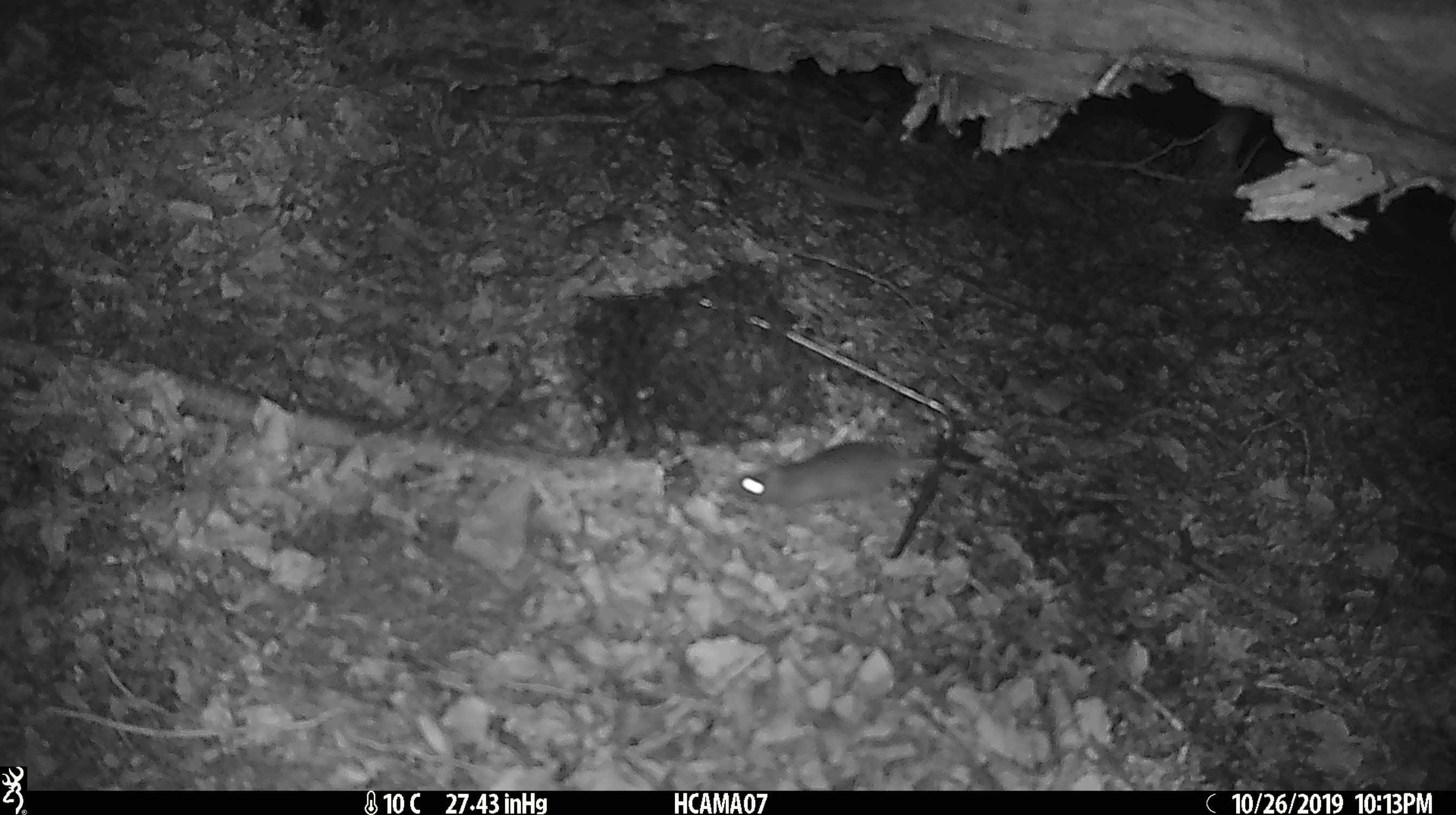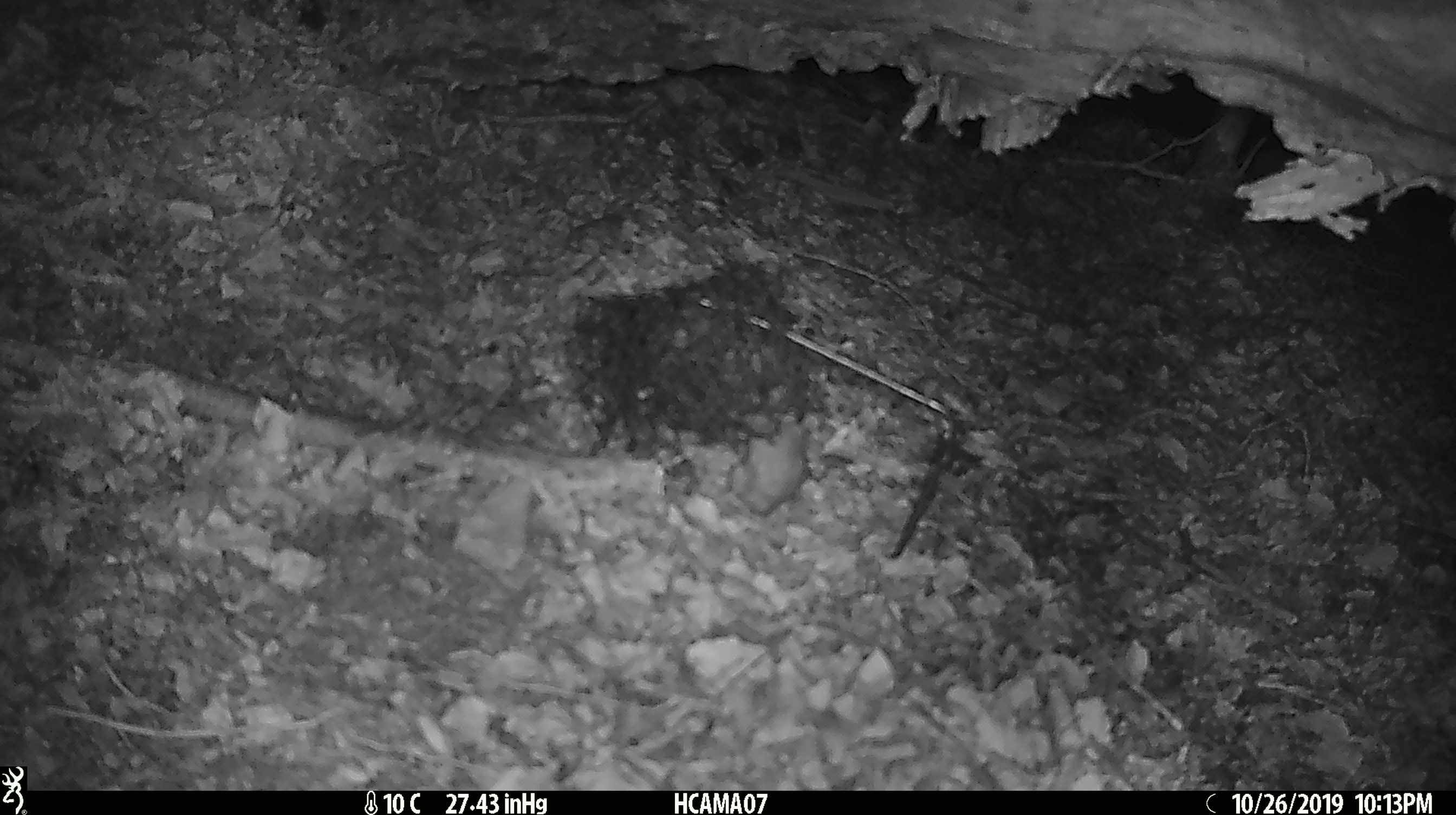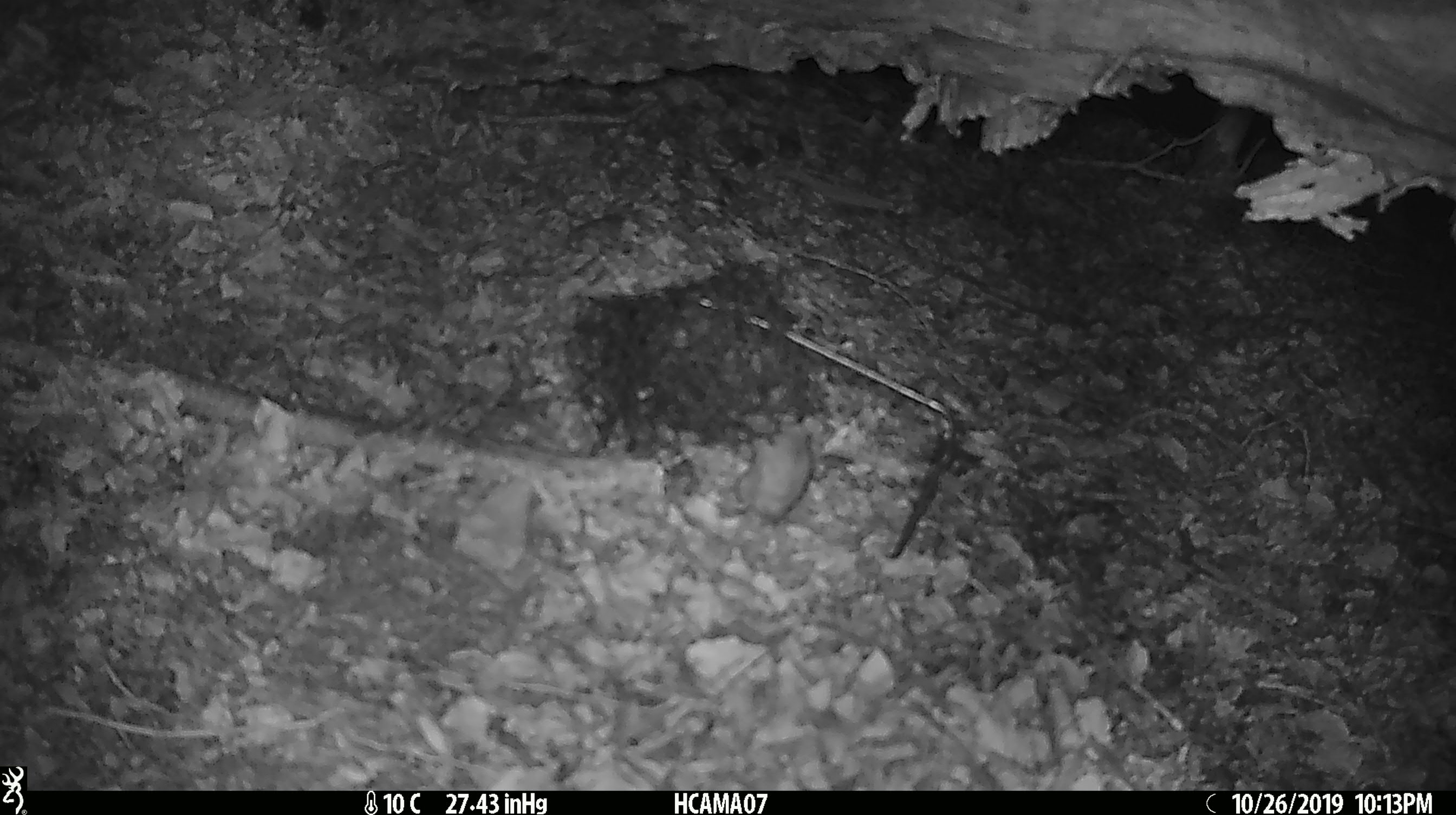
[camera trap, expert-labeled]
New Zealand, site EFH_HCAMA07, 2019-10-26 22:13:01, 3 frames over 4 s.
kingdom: Animalia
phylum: Chordata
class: Mammalia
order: Rodentia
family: Muridae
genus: Mus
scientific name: Mus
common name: mouse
Mouse (Mus).